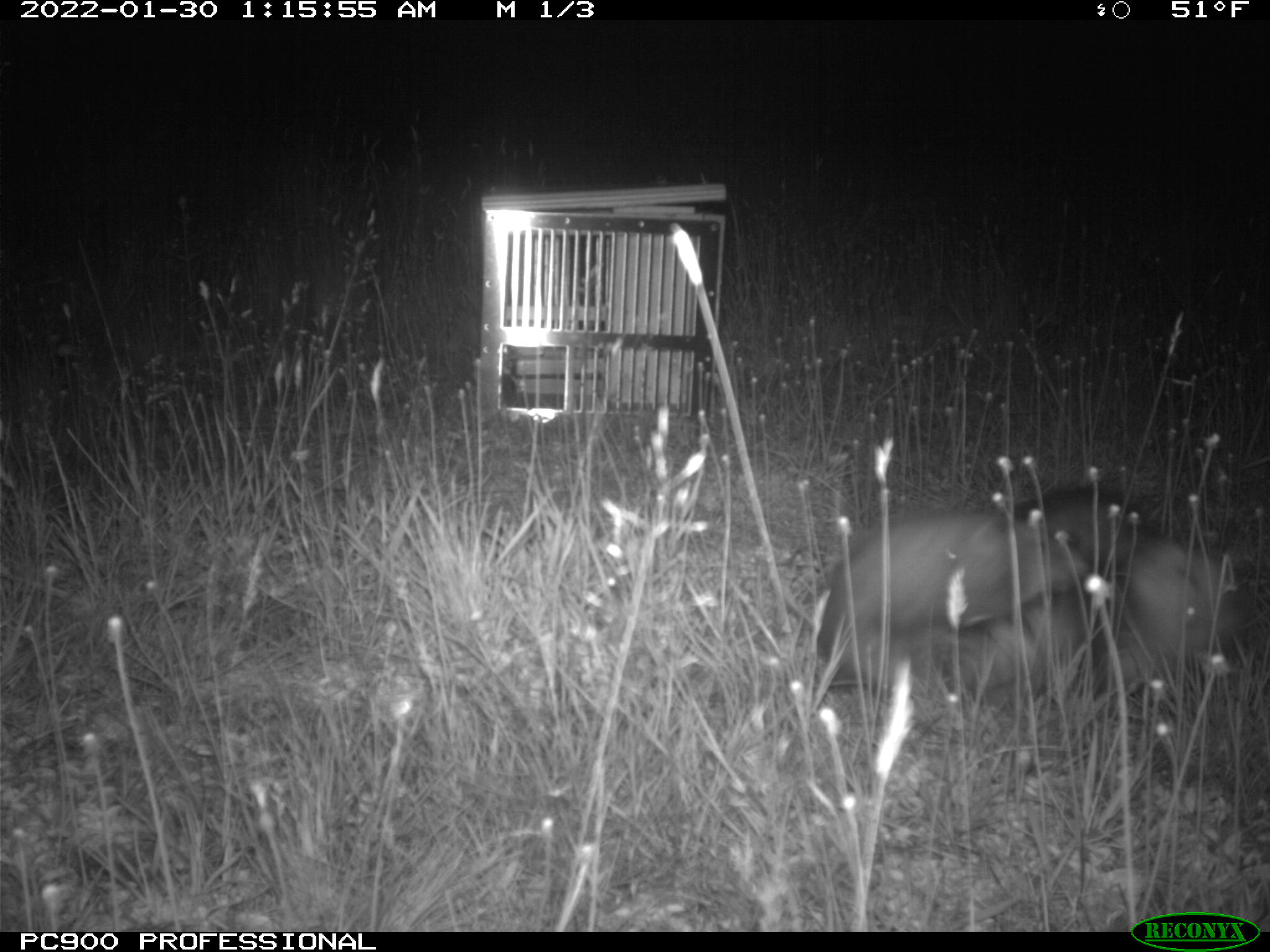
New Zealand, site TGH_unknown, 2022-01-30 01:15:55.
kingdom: Animalia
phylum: Chordata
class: Mammalia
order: Carnivora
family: Mustelidae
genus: Mustela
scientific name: Mustela furo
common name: ferret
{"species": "ferret (Mustela furo)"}